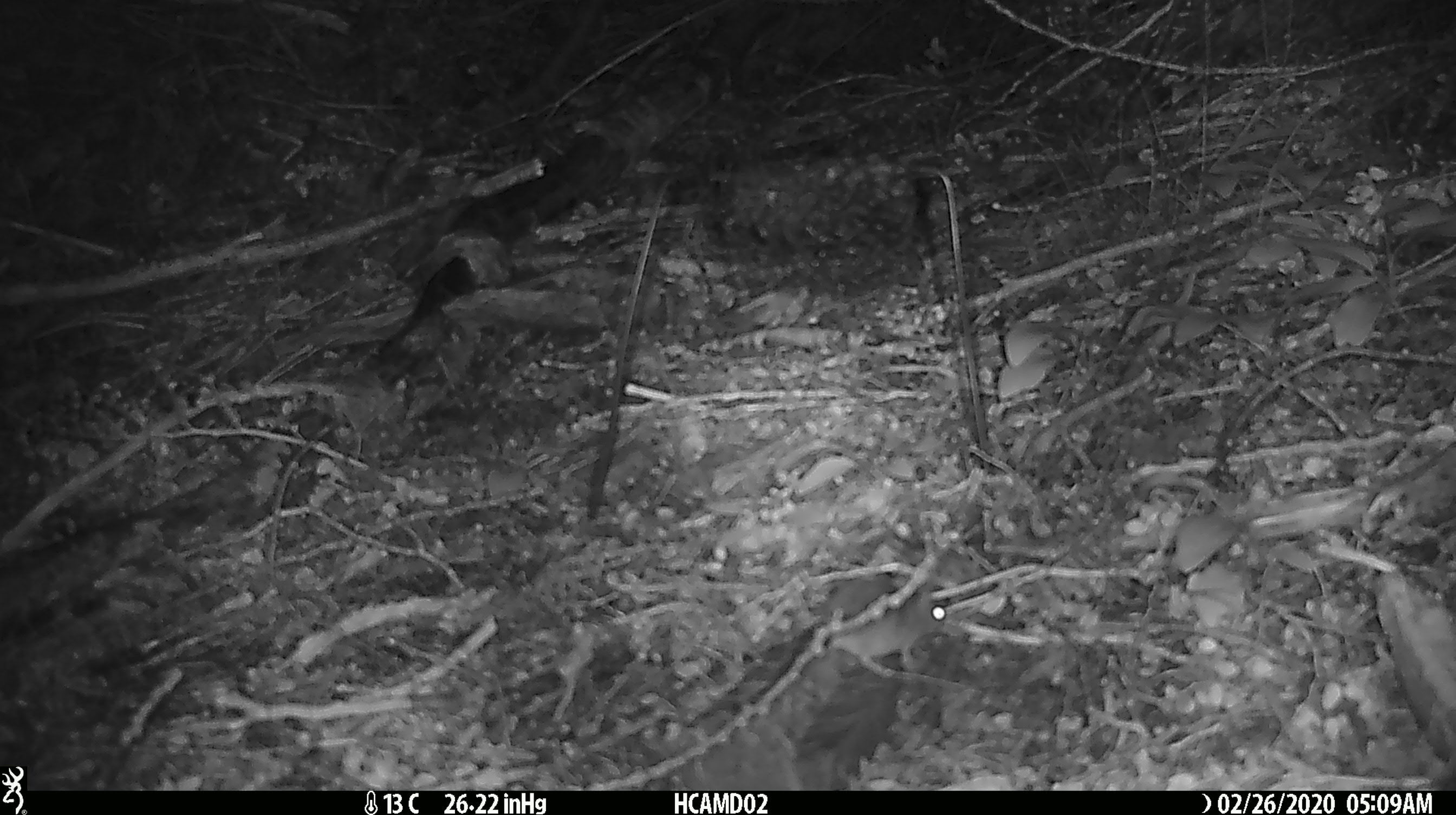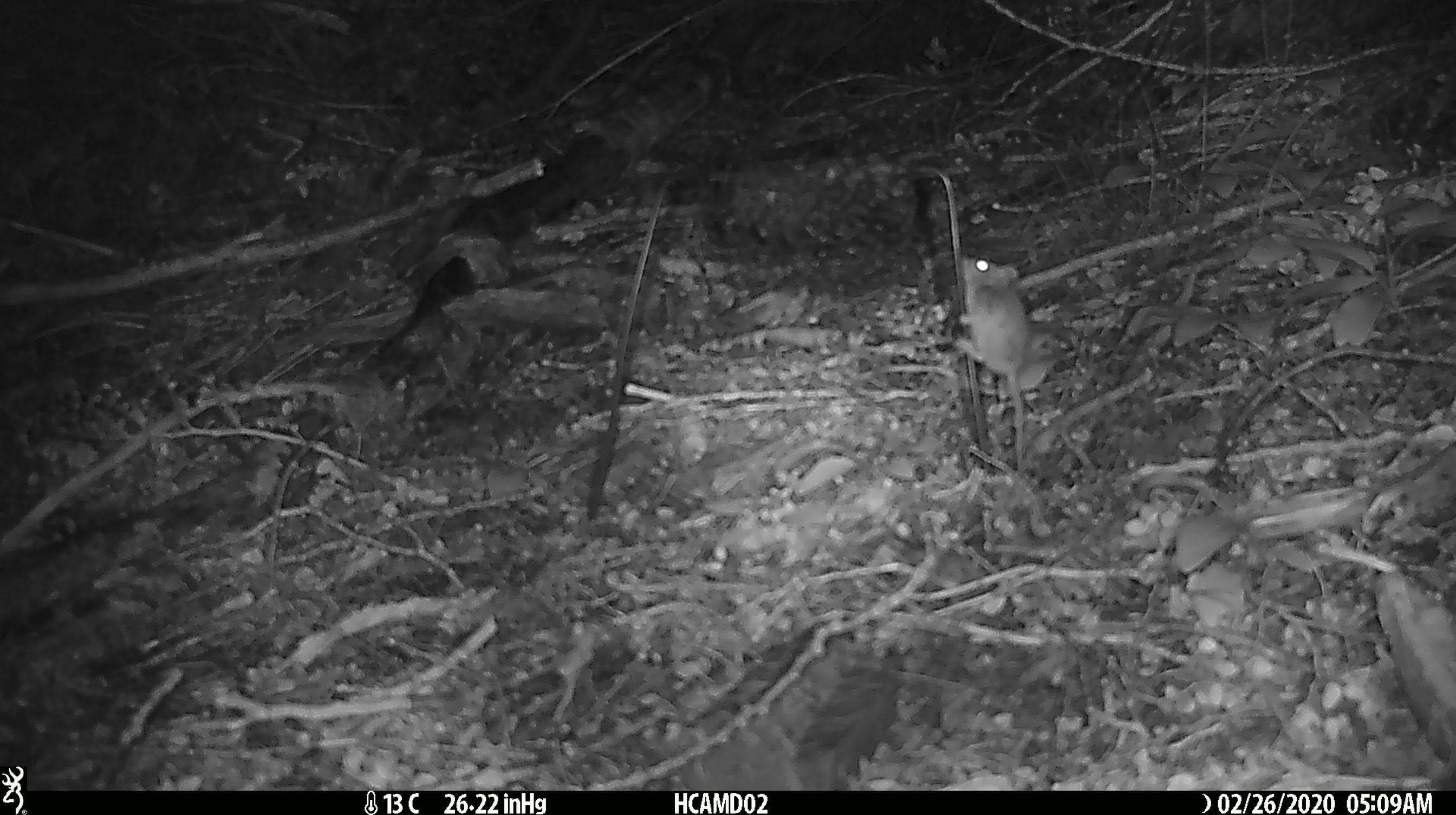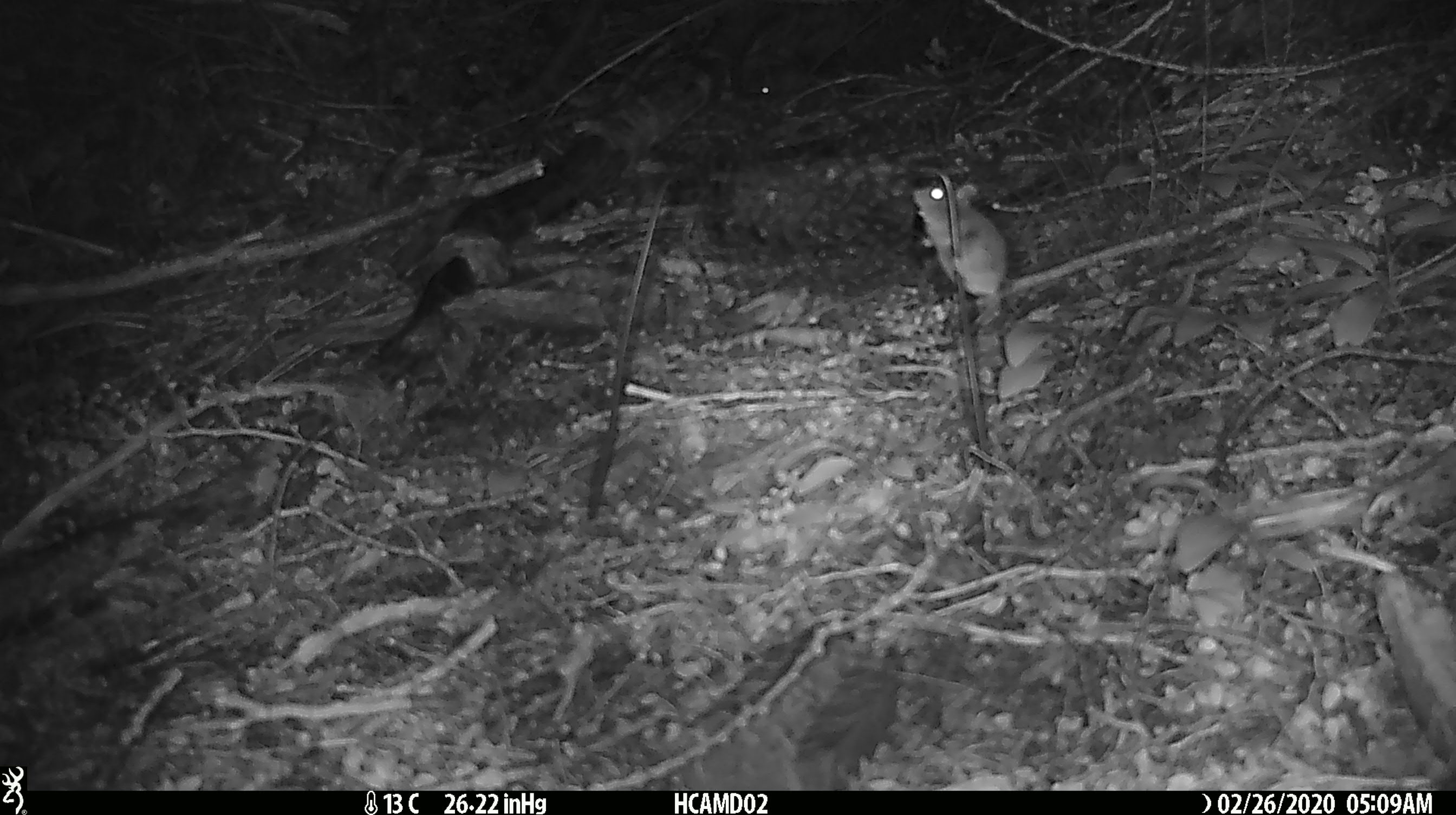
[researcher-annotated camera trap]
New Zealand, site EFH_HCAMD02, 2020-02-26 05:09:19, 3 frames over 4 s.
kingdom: Animalia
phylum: Chordata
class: Mammalia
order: Rodentia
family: Muridae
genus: Mus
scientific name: Mus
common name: mouse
Mouse (Mus).